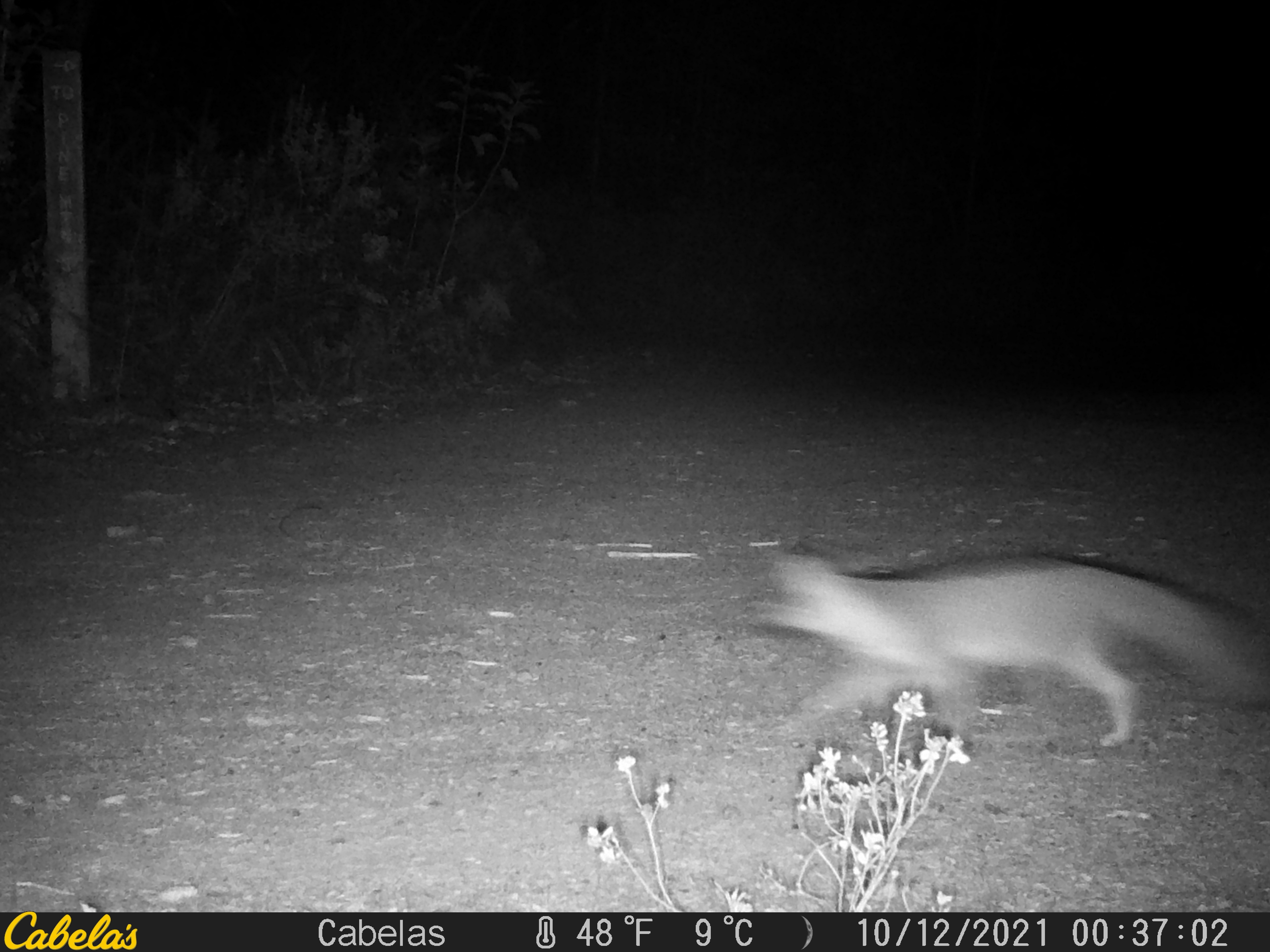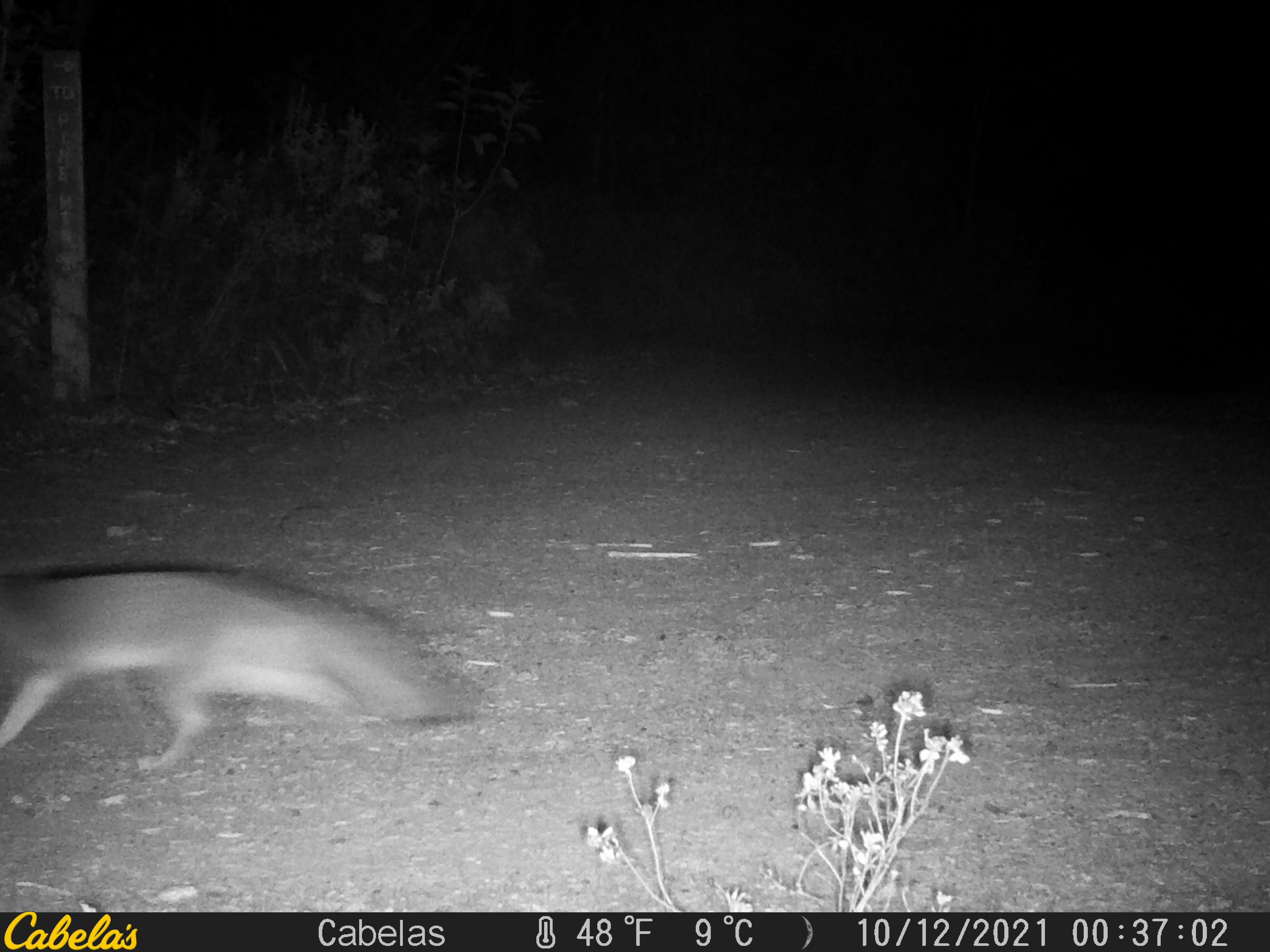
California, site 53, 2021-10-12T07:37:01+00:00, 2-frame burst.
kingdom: Animalia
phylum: Chordata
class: Mammalia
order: Carnivora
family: Canidae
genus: Urocyon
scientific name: Urocyon cinereoargenteus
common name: gray fox